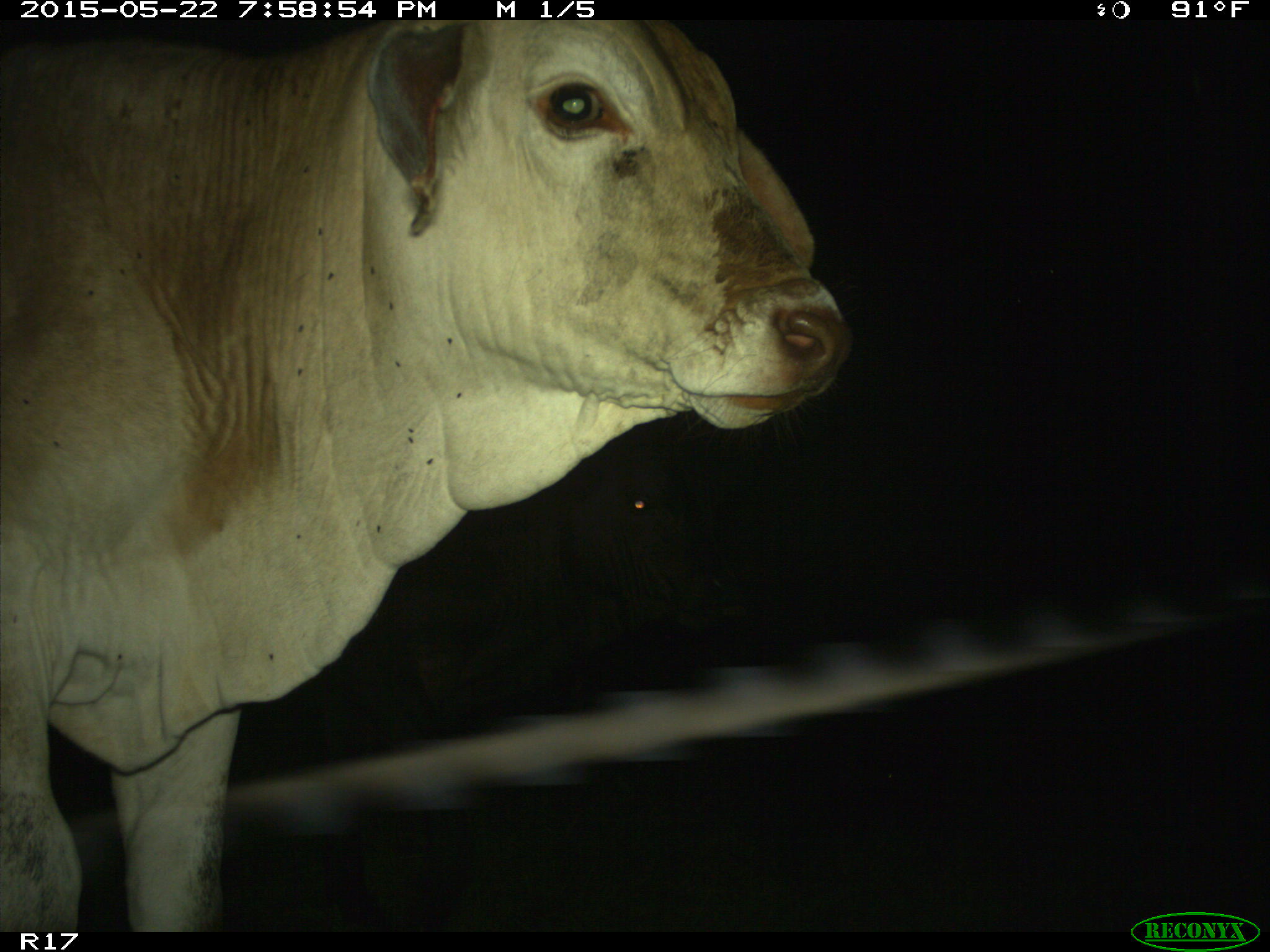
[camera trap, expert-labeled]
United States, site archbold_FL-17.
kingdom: Animalia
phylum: Chordata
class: Mammalia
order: Artiodactyla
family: Bovidae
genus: Bos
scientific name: Bos taurus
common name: domestic cow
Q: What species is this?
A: Bos taurus (domestic cow).